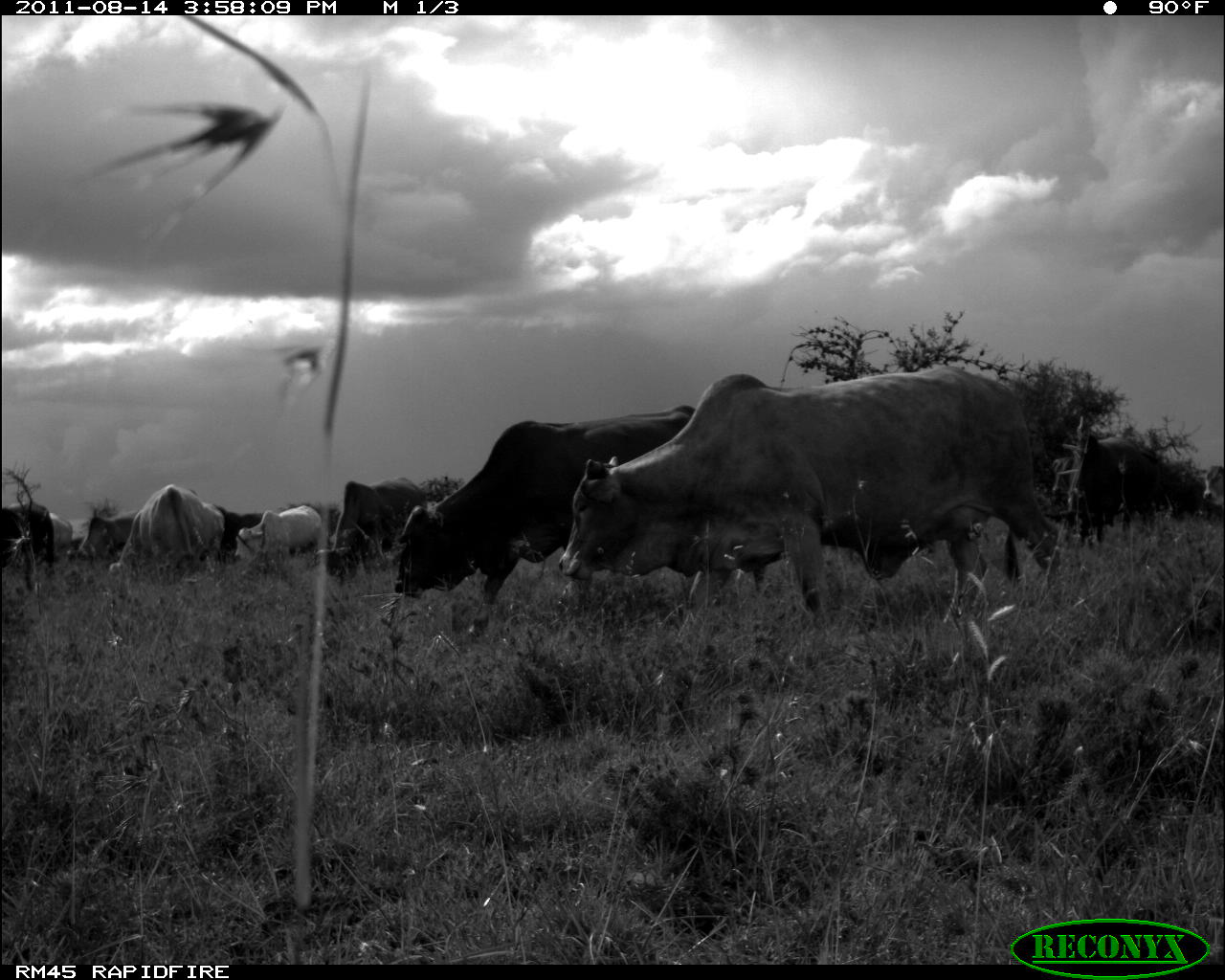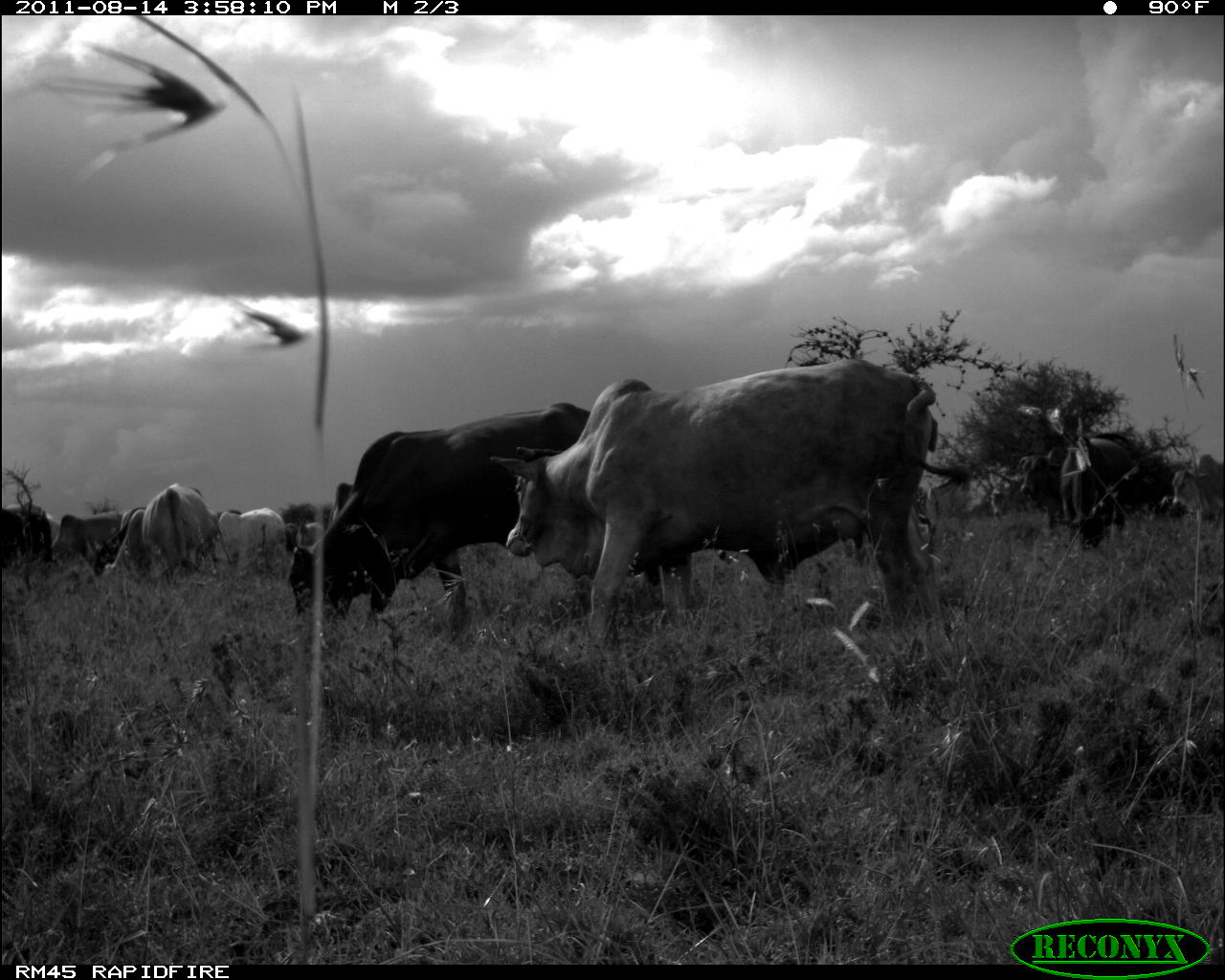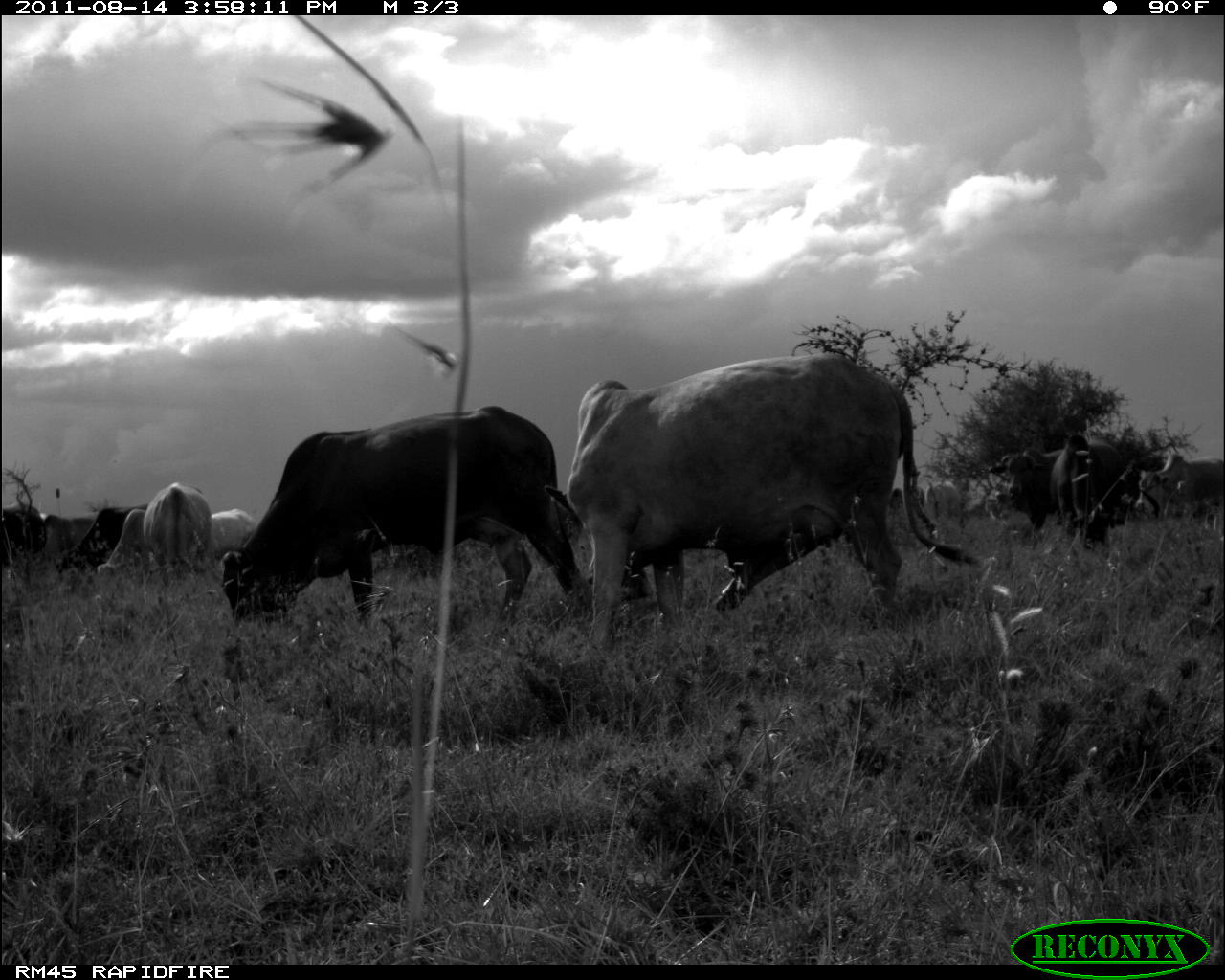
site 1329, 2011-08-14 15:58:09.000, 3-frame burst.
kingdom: Animalia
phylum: Chordata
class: Mammalia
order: Artiodactyla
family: Bovidae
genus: Bos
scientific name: Bos taurus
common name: domestic cattle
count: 11